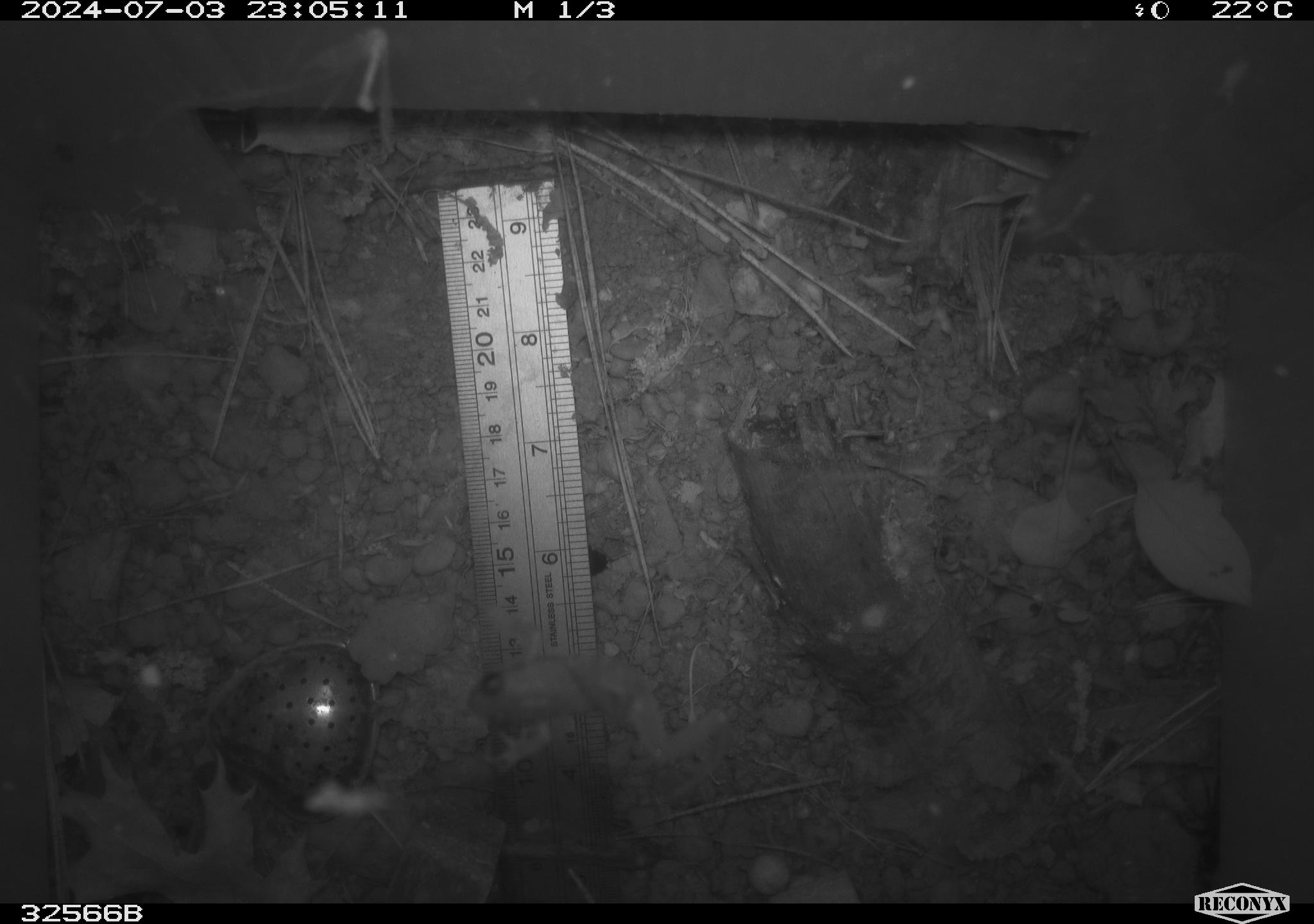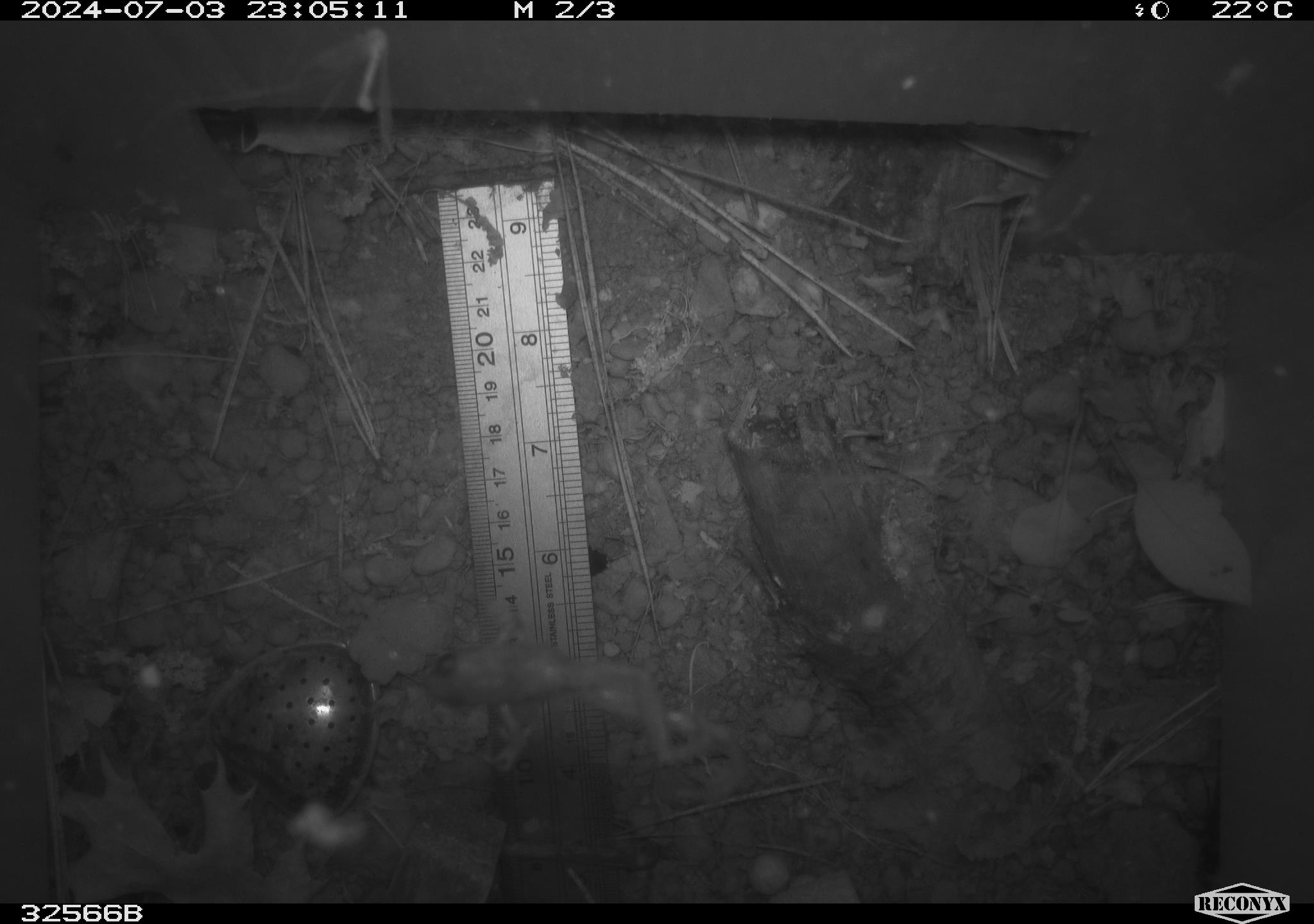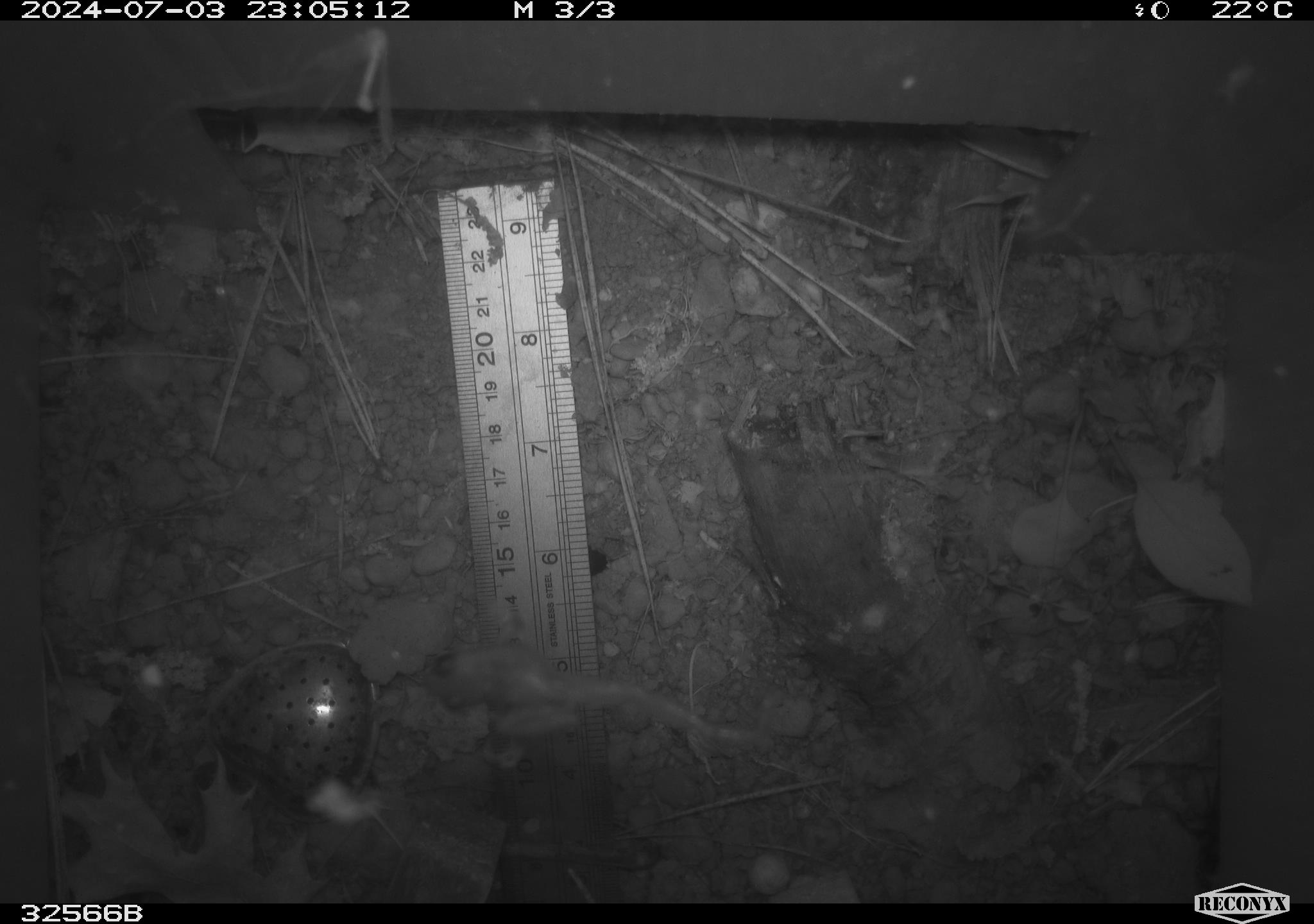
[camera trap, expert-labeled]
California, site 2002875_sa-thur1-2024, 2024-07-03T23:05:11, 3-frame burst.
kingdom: Animalia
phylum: Chordata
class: Amphibia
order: Anura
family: Hylidae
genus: Pseudacris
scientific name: Pseudacris regilla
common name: sierran treefrog